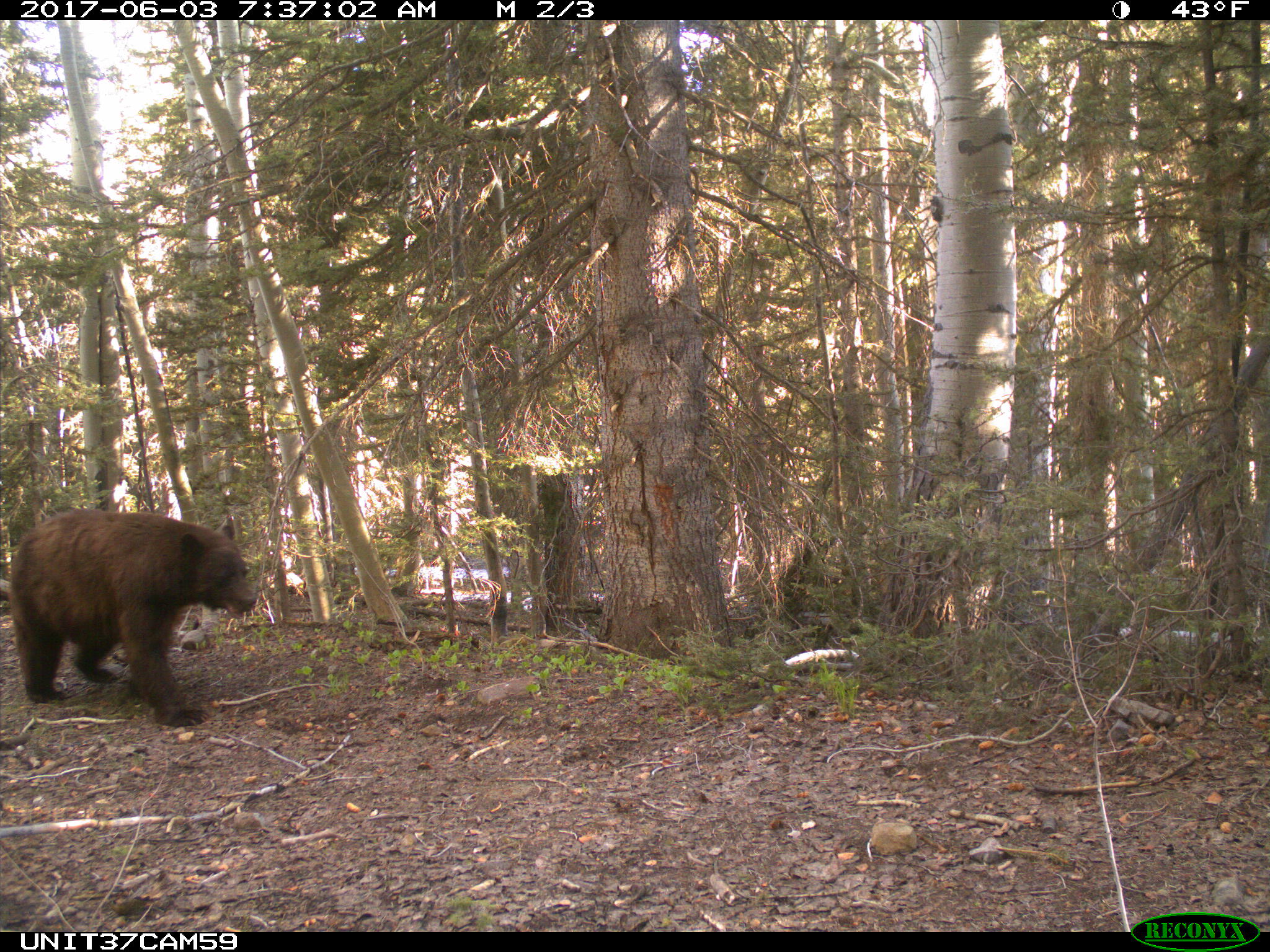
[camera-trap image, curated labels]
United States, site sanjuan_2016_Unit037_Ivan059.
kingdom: Animalia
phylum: Chordata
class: Mammalia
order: Carnivora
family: Ursidae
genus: Ursus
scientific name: Ursus americanus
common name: american black bear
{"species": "Ursus americanus (american black bear)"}